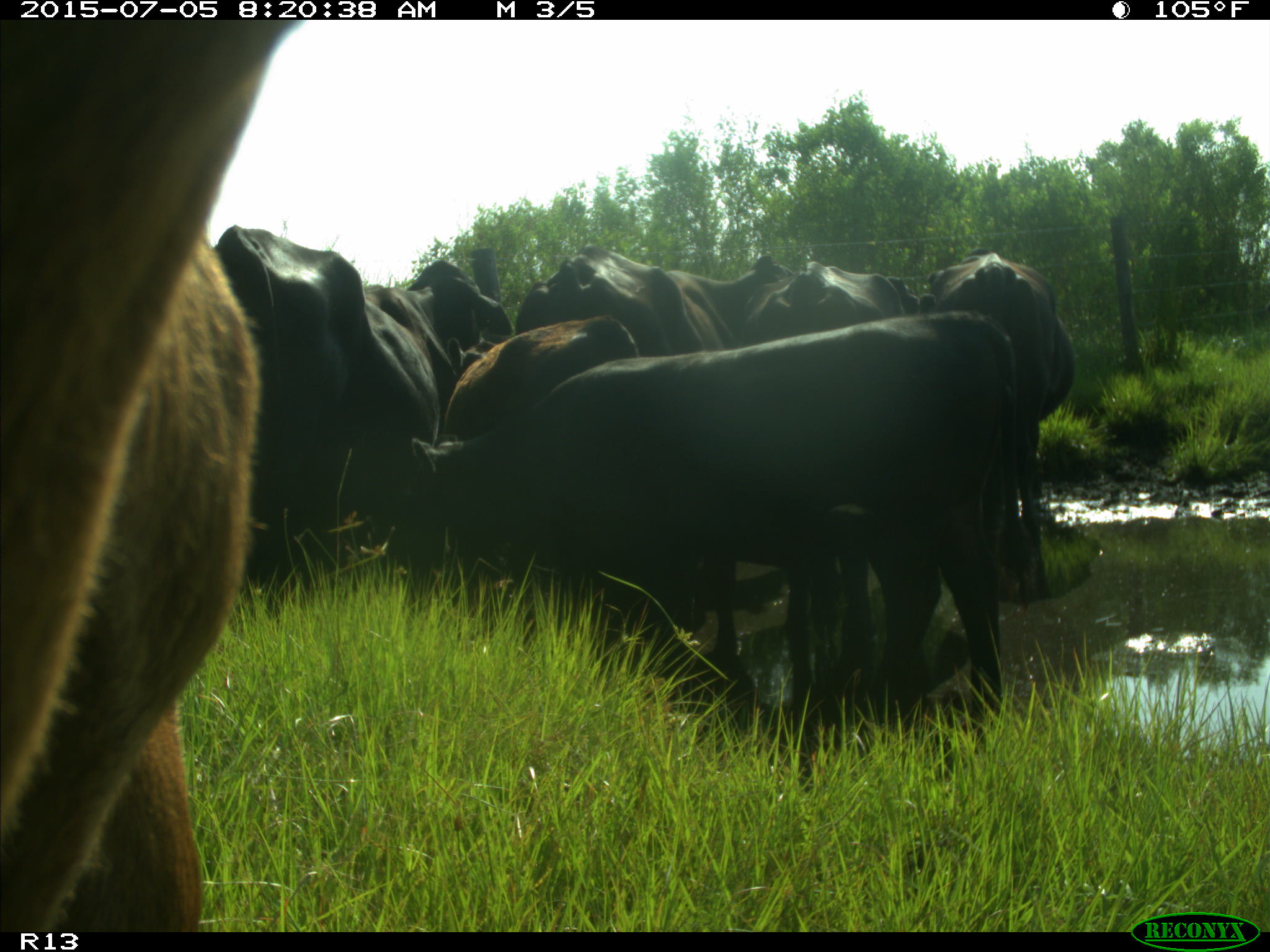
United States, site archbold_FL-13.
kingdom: Animalia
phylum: Chordata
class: Mammalia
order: Artiodactyla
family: Bovidae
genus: Bos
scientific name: Bos taurus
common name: domestic cow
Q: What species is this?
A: Bos taurus (domestic cow).